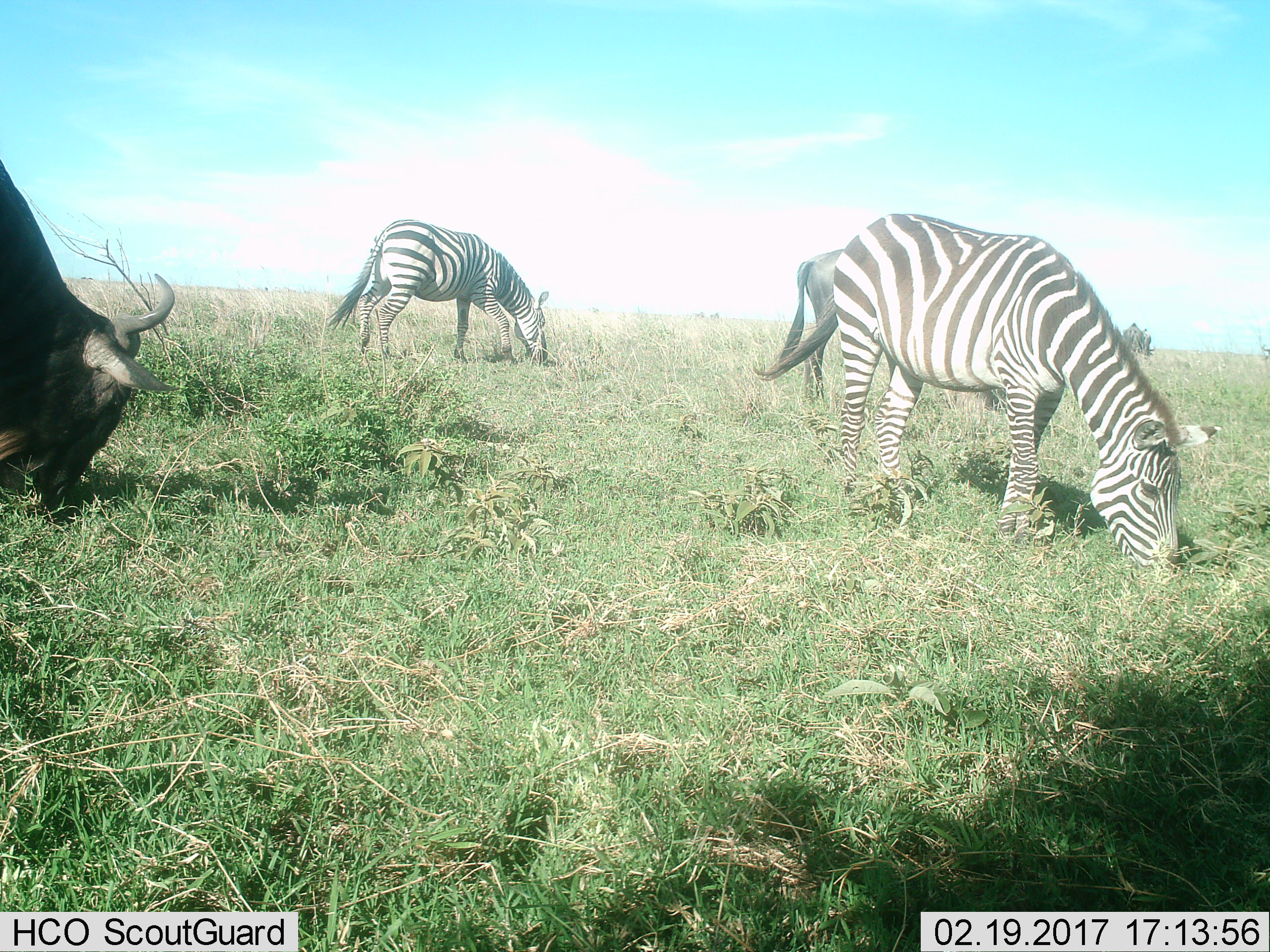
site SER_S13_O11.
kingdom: Animalia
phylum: Chordata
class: Mammalia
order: Perissodactyla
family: Equidae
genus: Equus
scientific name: Equus quagga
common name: plains zebra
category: zebraplains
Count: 2.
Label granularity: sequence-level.